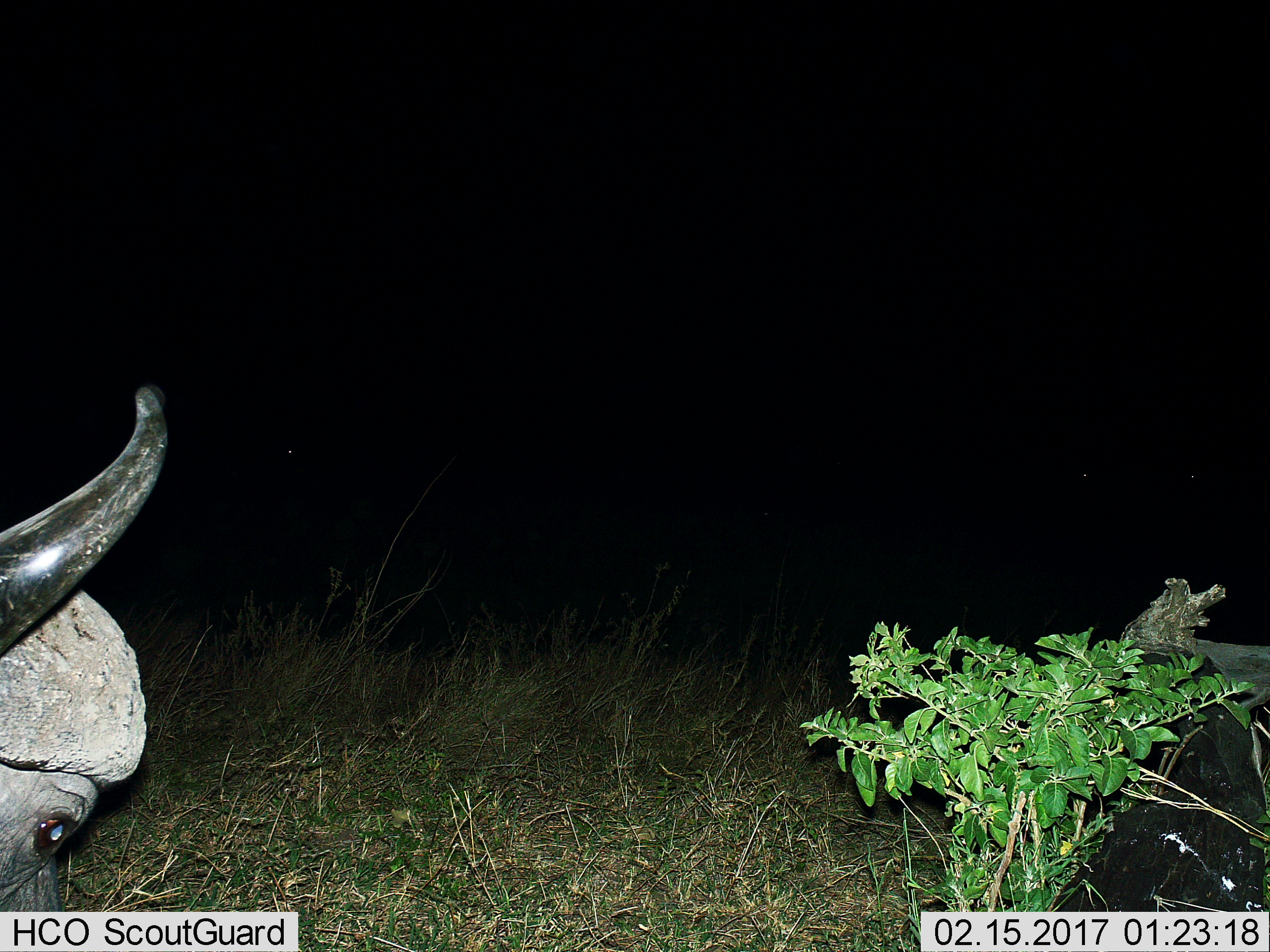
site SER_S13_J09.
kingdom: Animalia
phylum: Chordata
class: Mammalia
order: Artiodactyla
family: Bovidae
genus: Syncerus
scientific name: Syncerus caffer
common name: african buffalo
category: buffalo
Buffalo (african buffalo) (Syncerus caffer), count 1. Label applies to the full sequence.